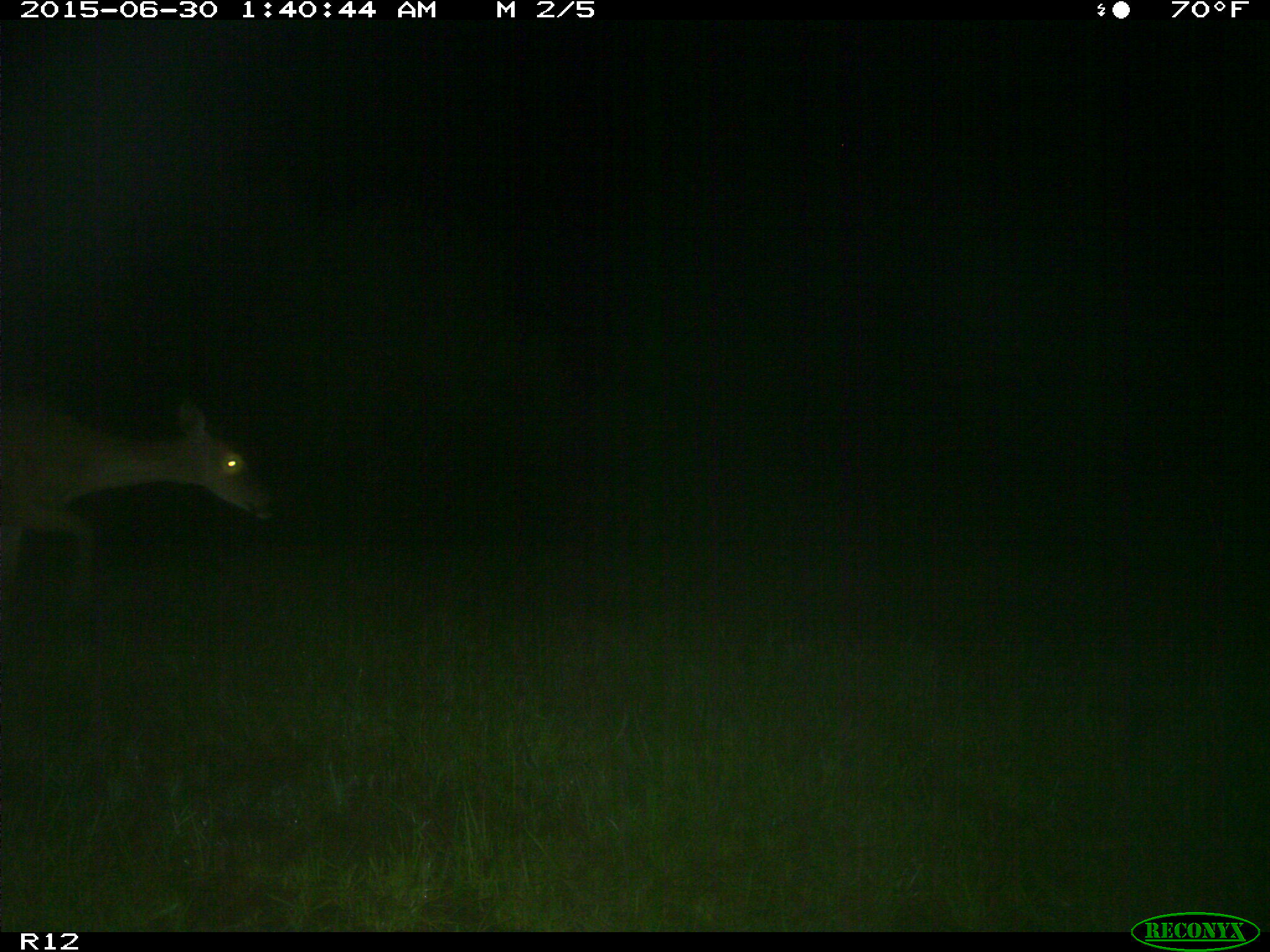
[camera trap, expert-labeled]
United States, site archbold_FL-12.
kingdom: Animalia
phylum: Chordata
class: Mammalia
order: Artiodactyla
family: Cervidae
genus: Odocoileus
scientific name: Odocoileus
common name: deer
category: unidentified deer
Unidentified deer (deer) (Odocoileus).